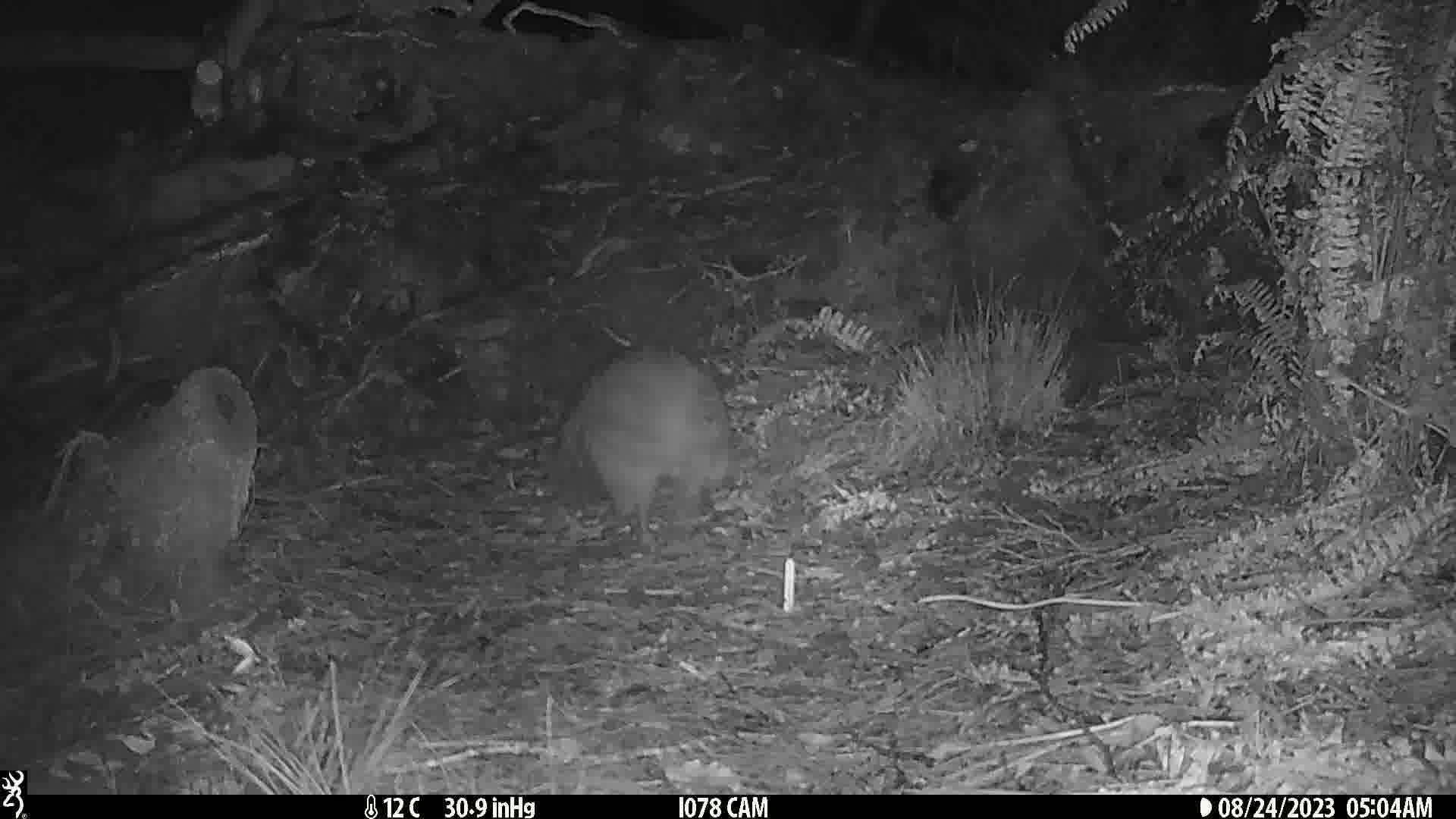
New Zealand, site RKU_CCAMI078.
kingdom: Animalia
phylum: Chordata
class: Aves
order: Apterygiformes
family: Apterygidae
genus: Apteryx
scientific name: Apteryx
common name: kiwi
Kiwi (Apteryx).